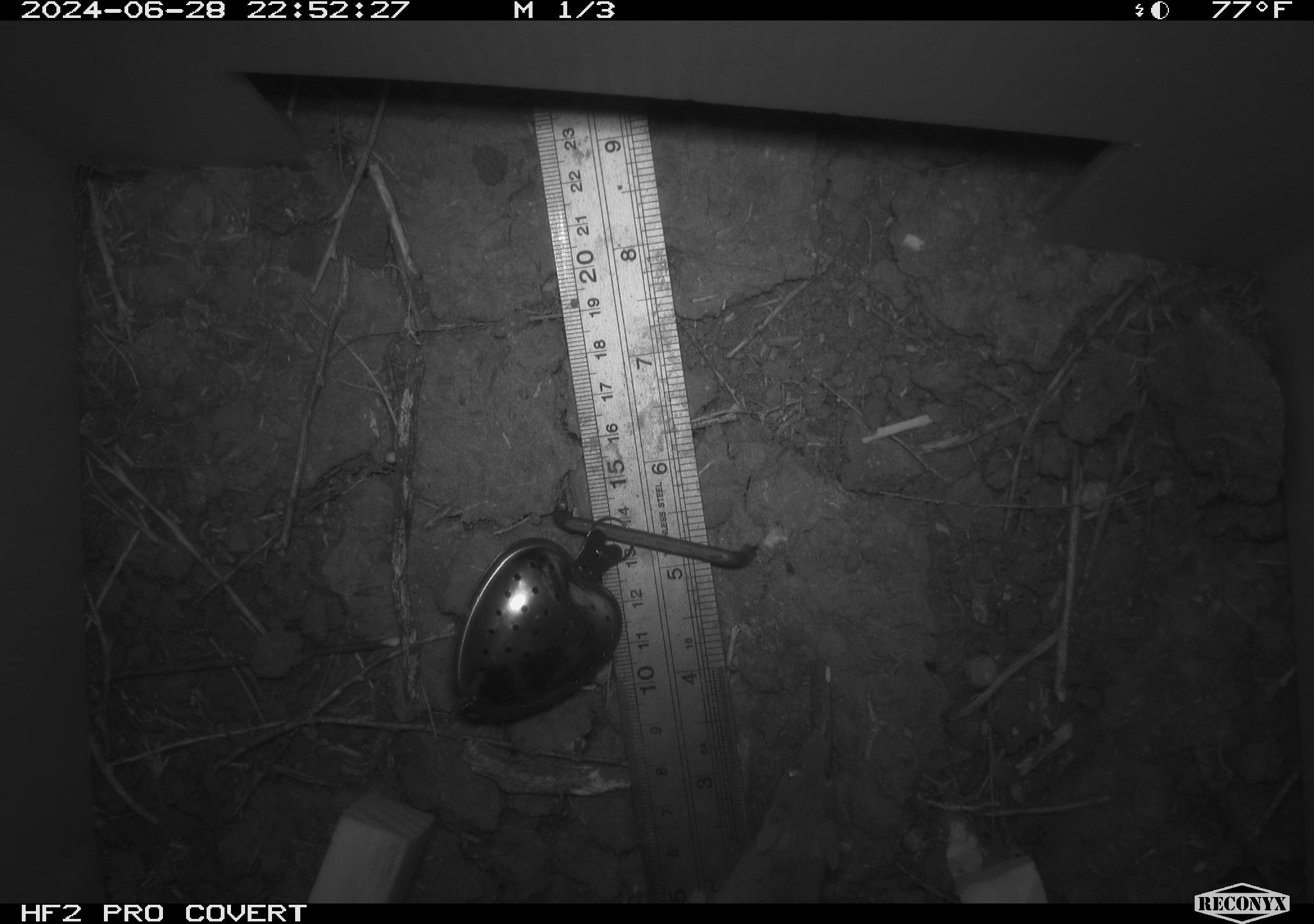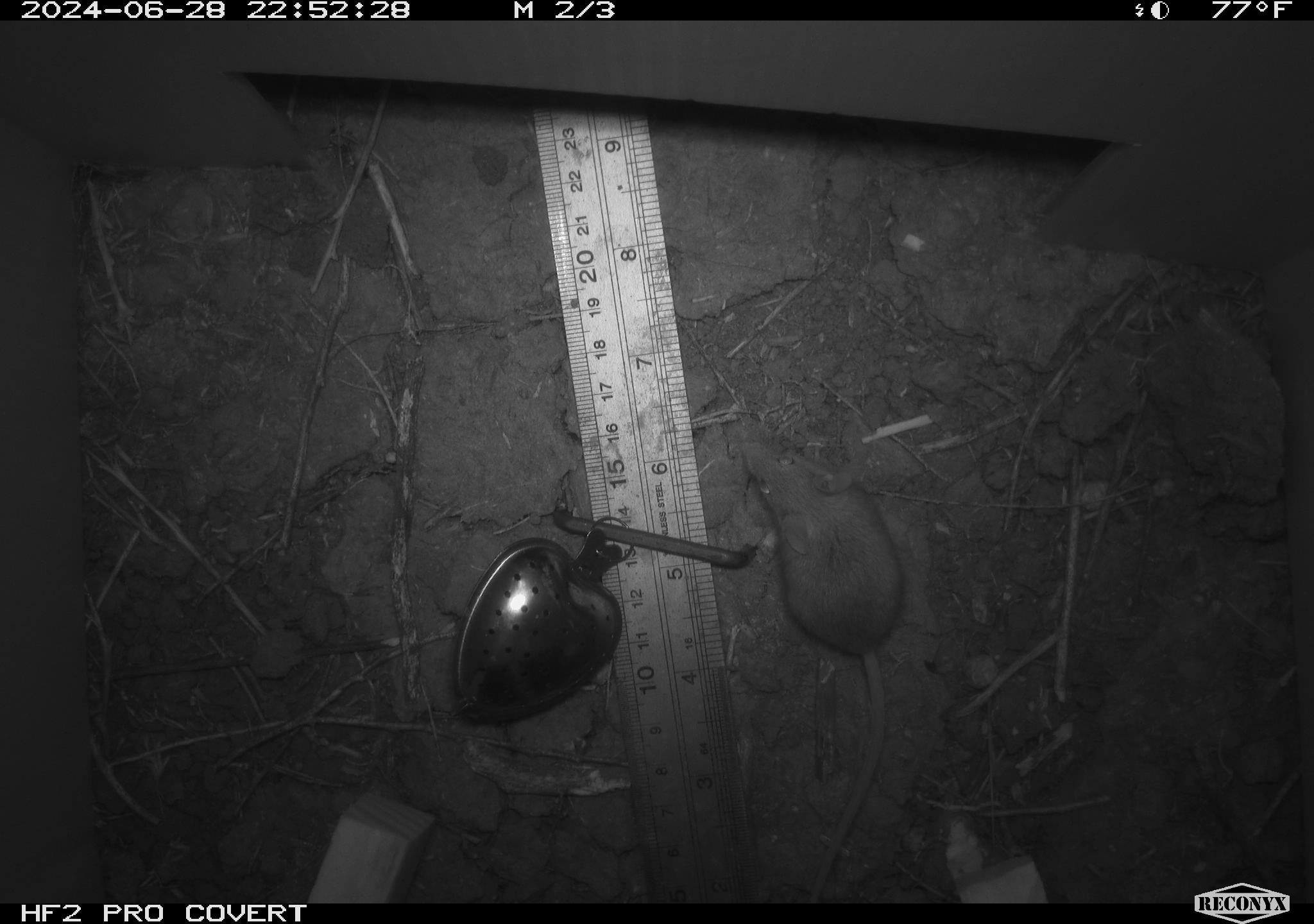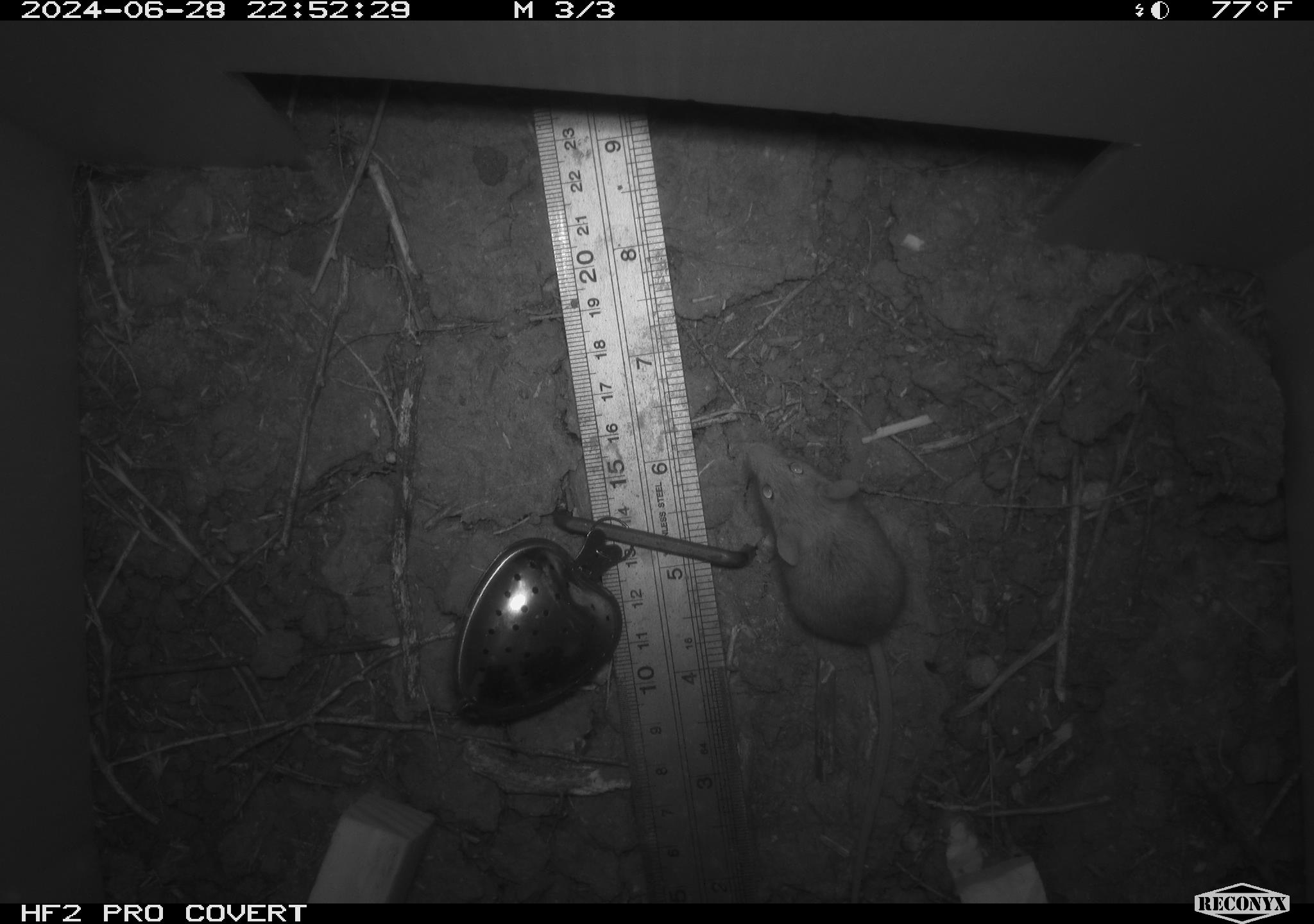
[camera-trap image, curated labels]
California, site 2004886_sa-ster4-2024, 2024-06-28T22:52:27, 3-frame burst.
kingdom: Animalia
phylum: Chordata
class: Mammalia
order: Rodentia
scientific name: Rodentia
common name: mouse species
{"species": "mouse species (Rodentia)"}